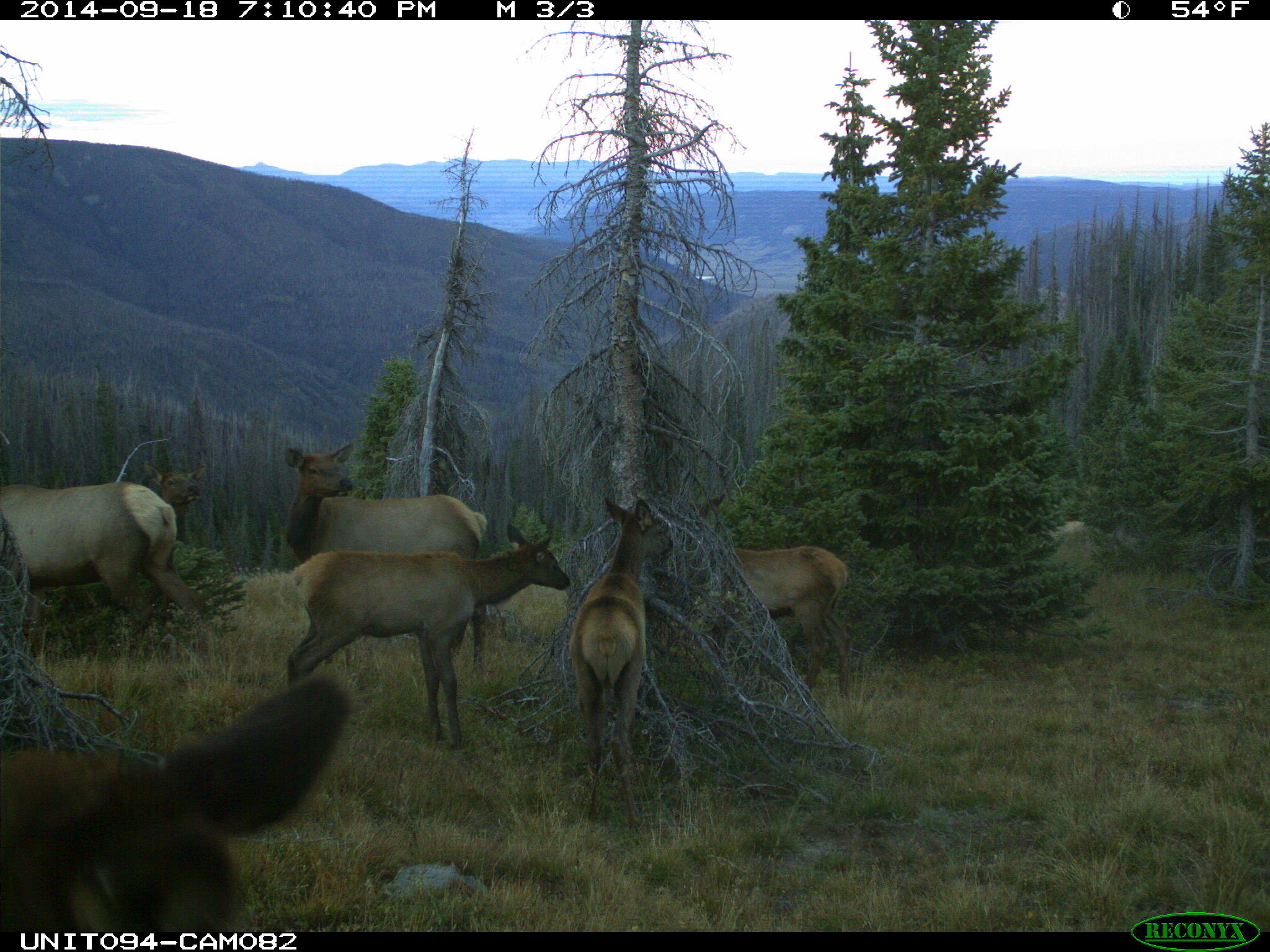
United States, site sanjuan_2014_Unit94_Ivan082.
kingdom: Animalia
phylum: Chordata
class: Mammalia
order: Artiodactyla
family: Cervidae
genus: Cervus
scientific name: Cervus elaphus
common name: red deer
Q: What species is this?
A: Cervus elaphus (red deer).